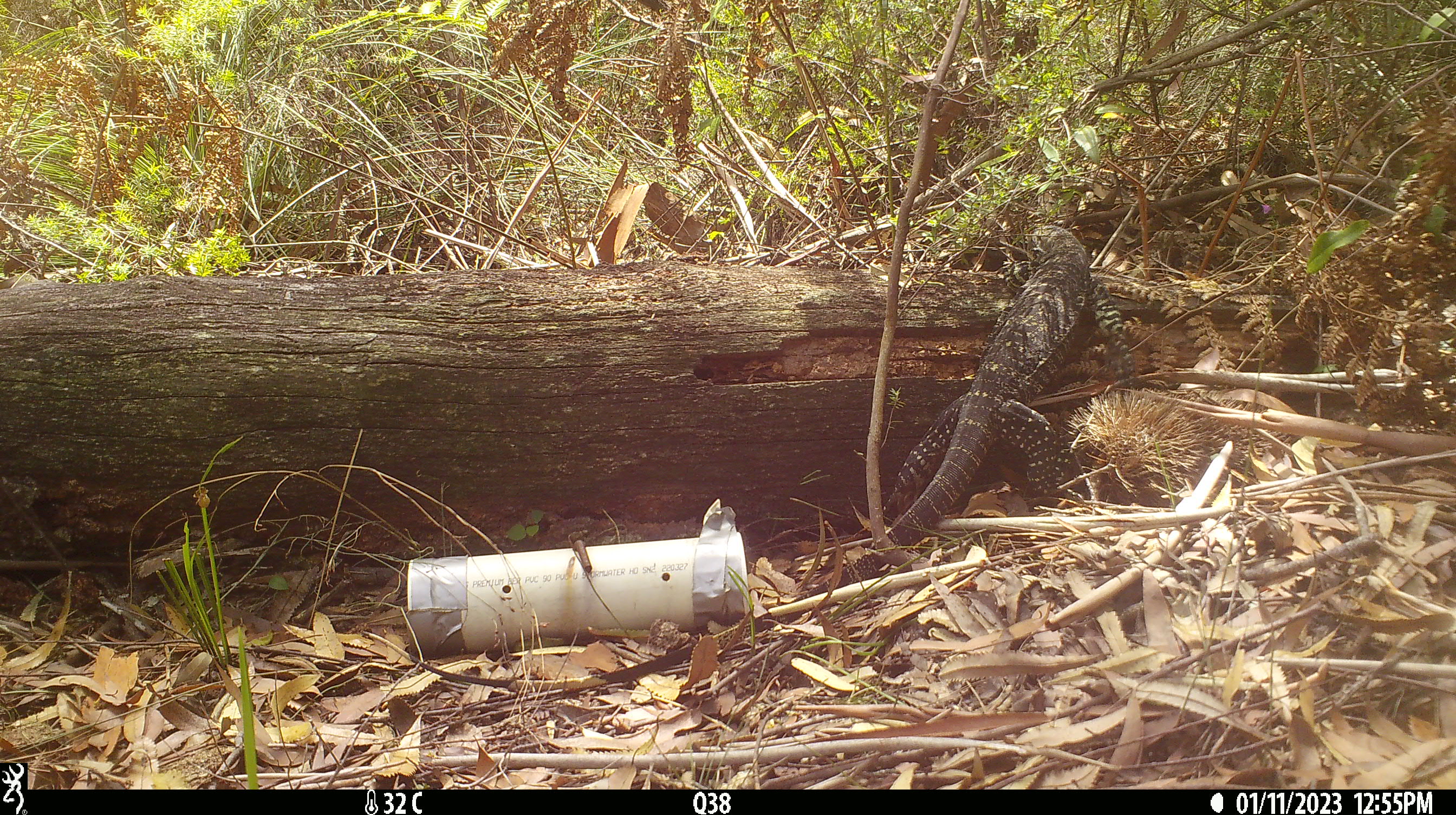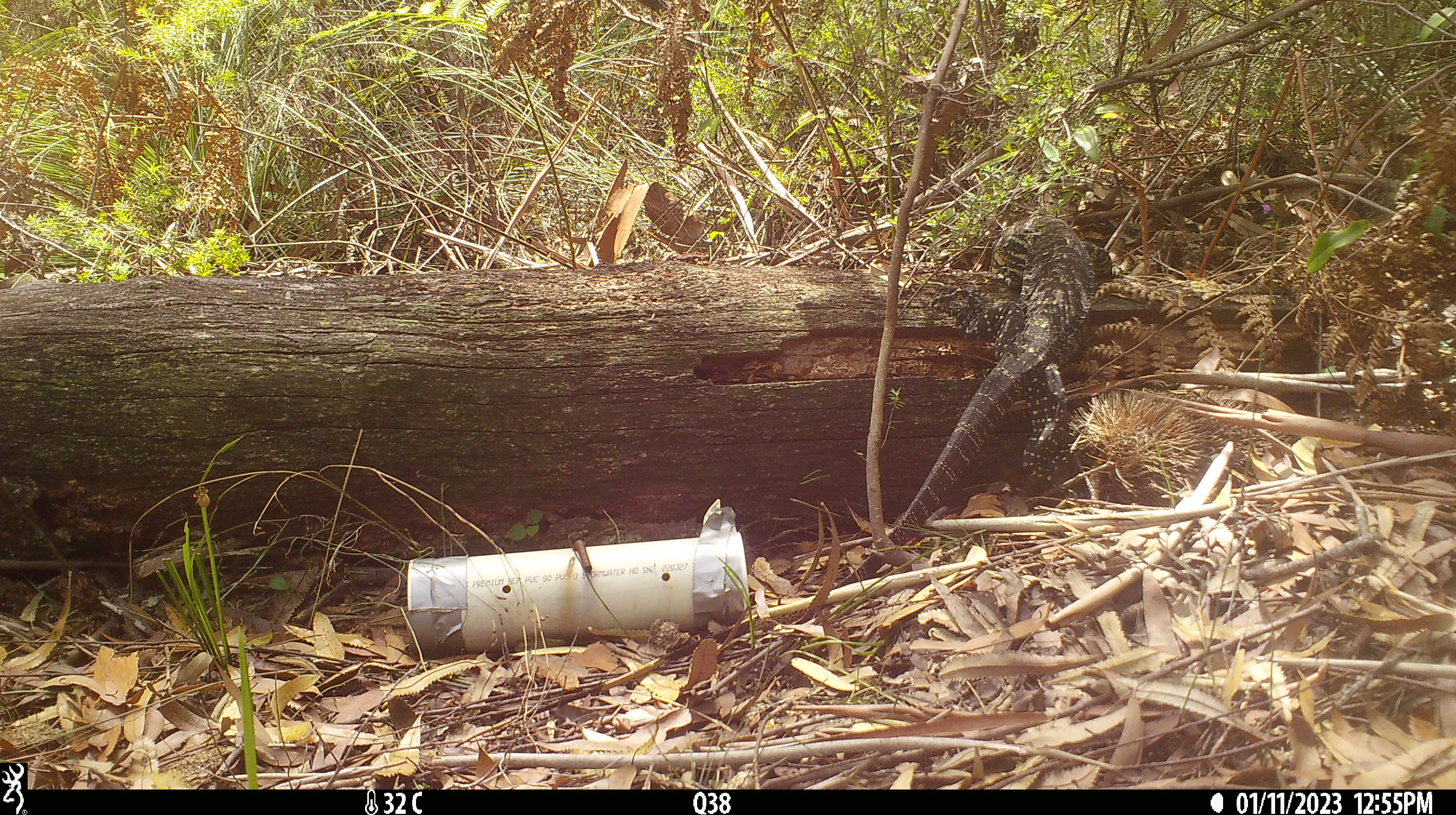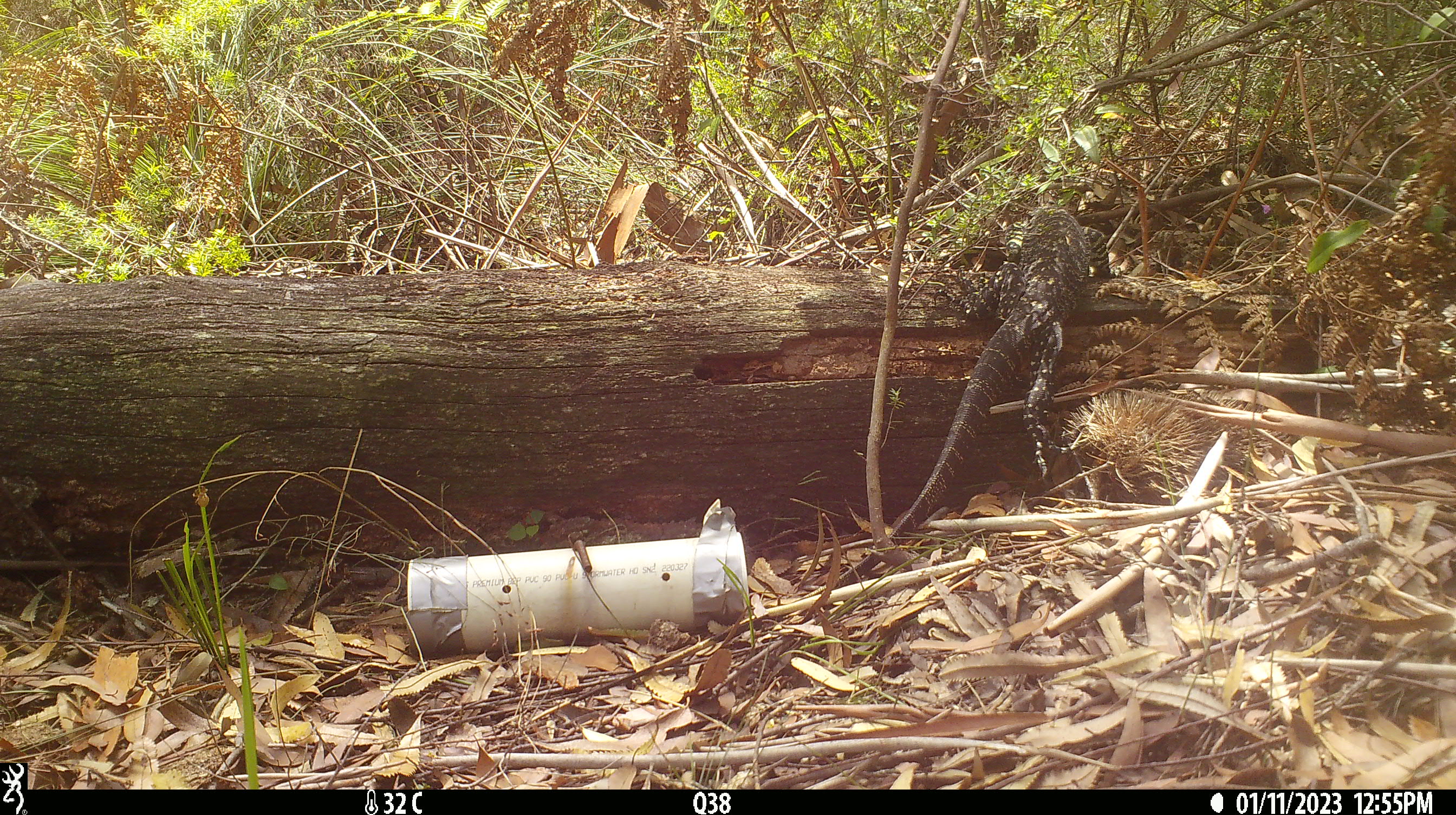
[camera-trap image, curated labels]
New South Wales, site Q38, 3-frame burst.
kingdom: Animalia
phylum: Chordata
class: Reptilia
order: Squamata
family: Varanidae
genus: Varanus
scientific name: Varanus varius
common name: lace monitor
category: goanna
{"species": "goanna (lace monitor) (Varanus varius)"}